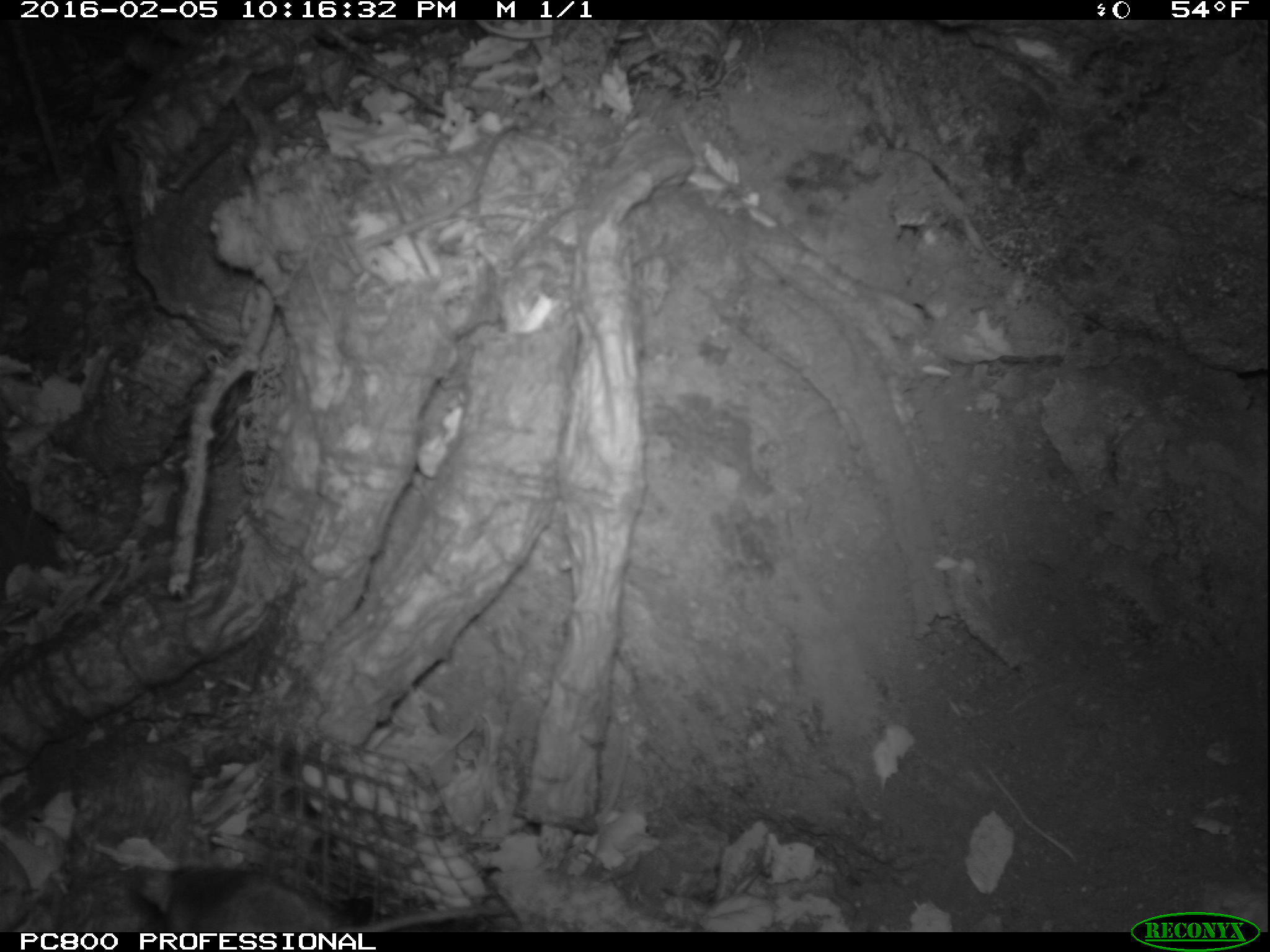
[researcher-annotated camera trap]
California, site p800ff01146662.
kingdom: Animalia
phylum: Chordata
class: Mammalia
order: Rodentia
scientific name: Rodentia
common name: rodent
Rodent (Rodentia).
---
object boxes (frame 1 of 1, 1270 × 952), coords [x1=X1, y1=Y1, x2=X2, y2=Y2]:
rodent: [x1=129, y1=863, x2=512, y2=933]